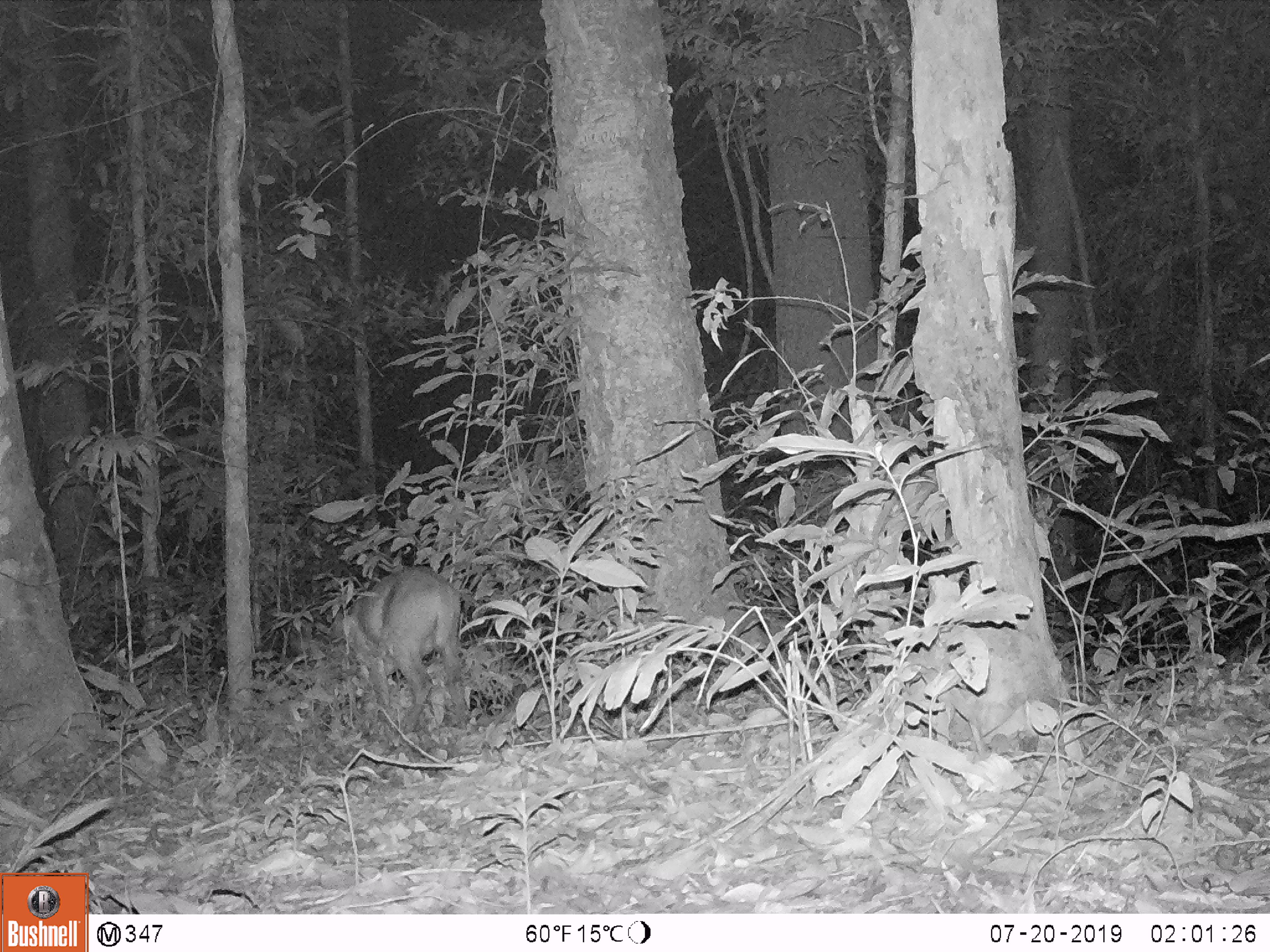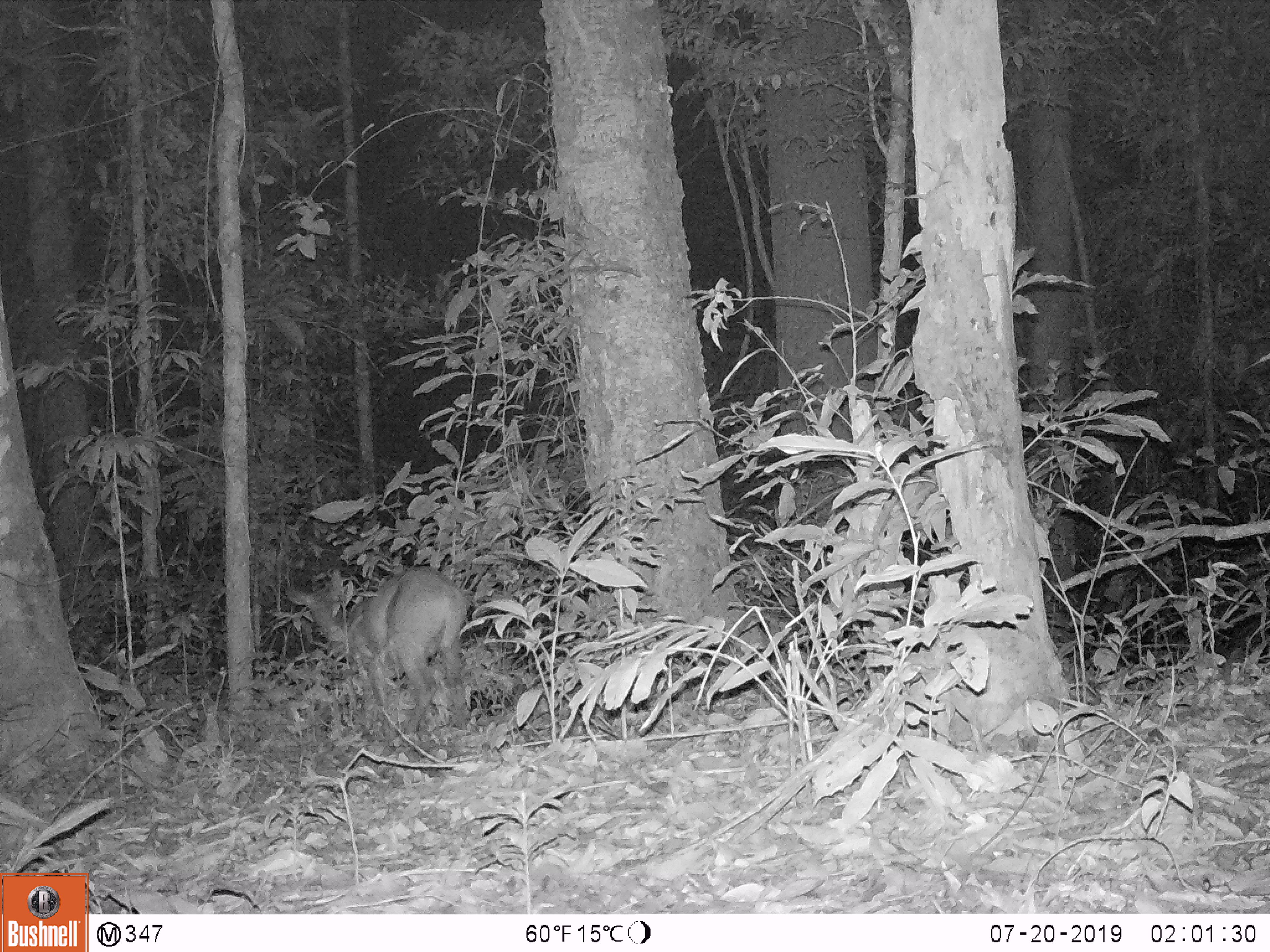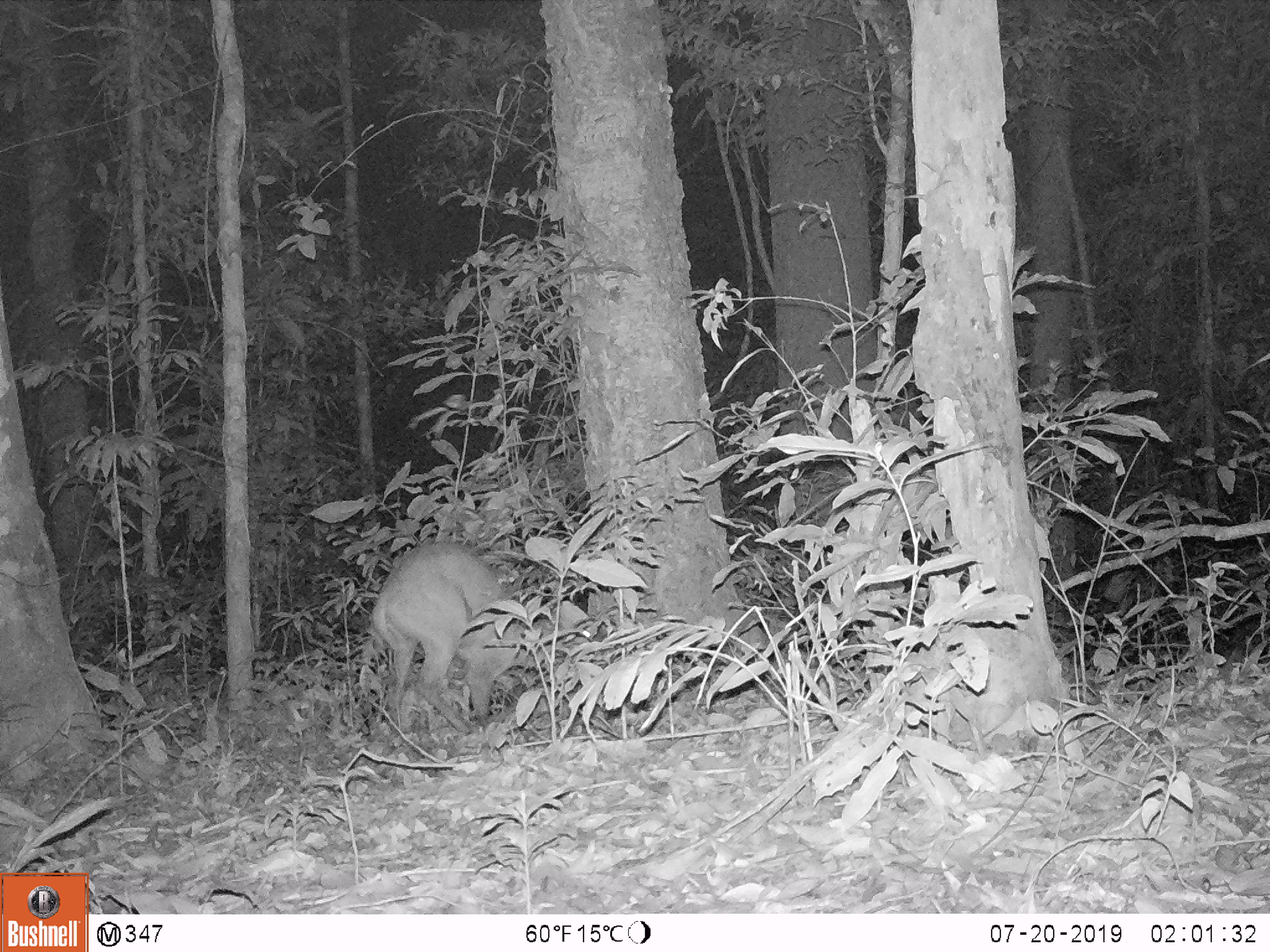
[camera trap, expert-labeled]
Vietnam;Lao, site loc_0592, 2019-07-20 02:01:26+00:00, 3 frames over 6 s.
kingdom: Animalia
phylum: Chordata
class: Mammalia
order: Artiodactyla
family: Cervidae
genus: Muntiacus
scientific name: Muntiacus muntjak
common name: red muntjac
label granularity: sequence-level